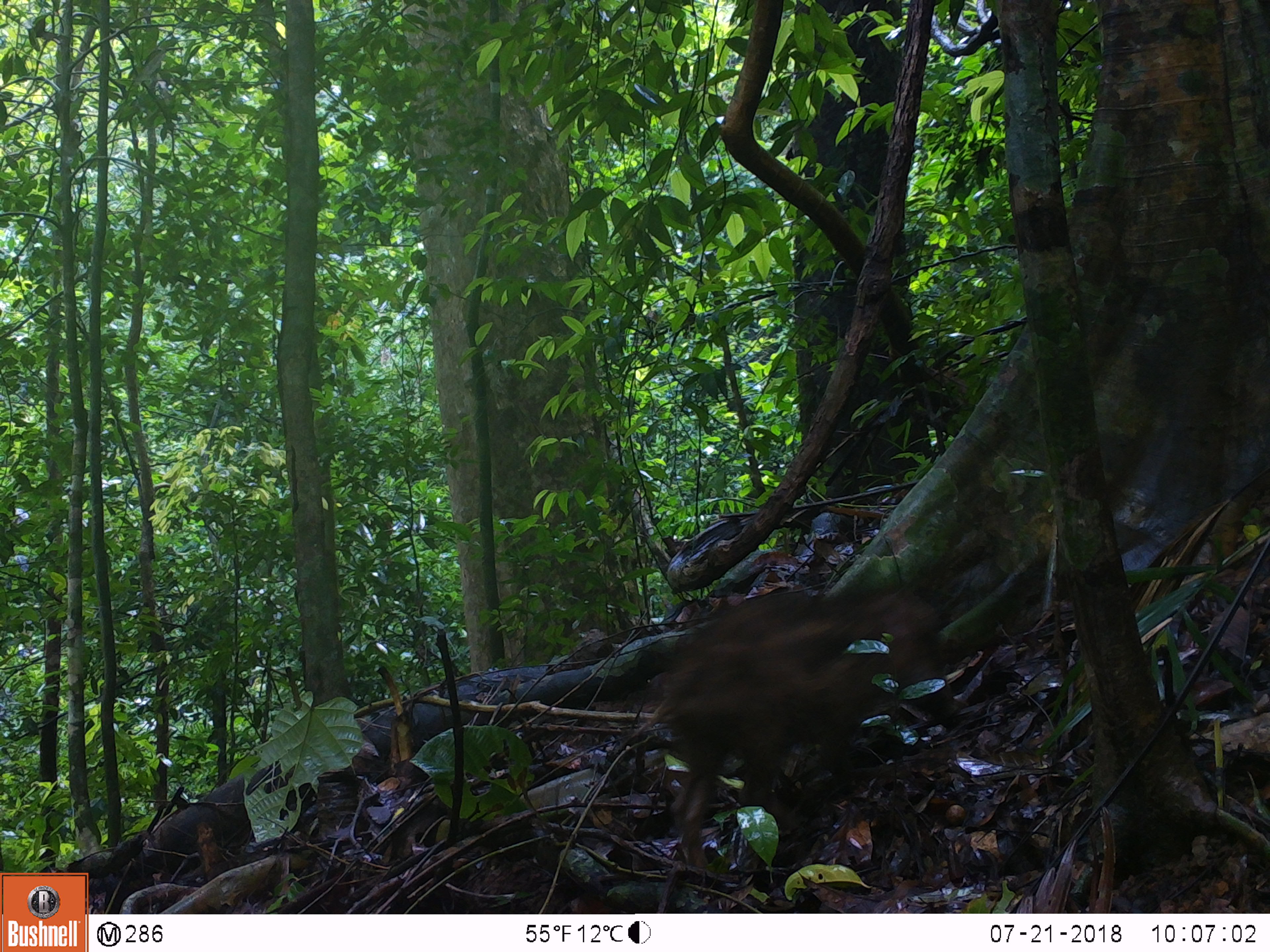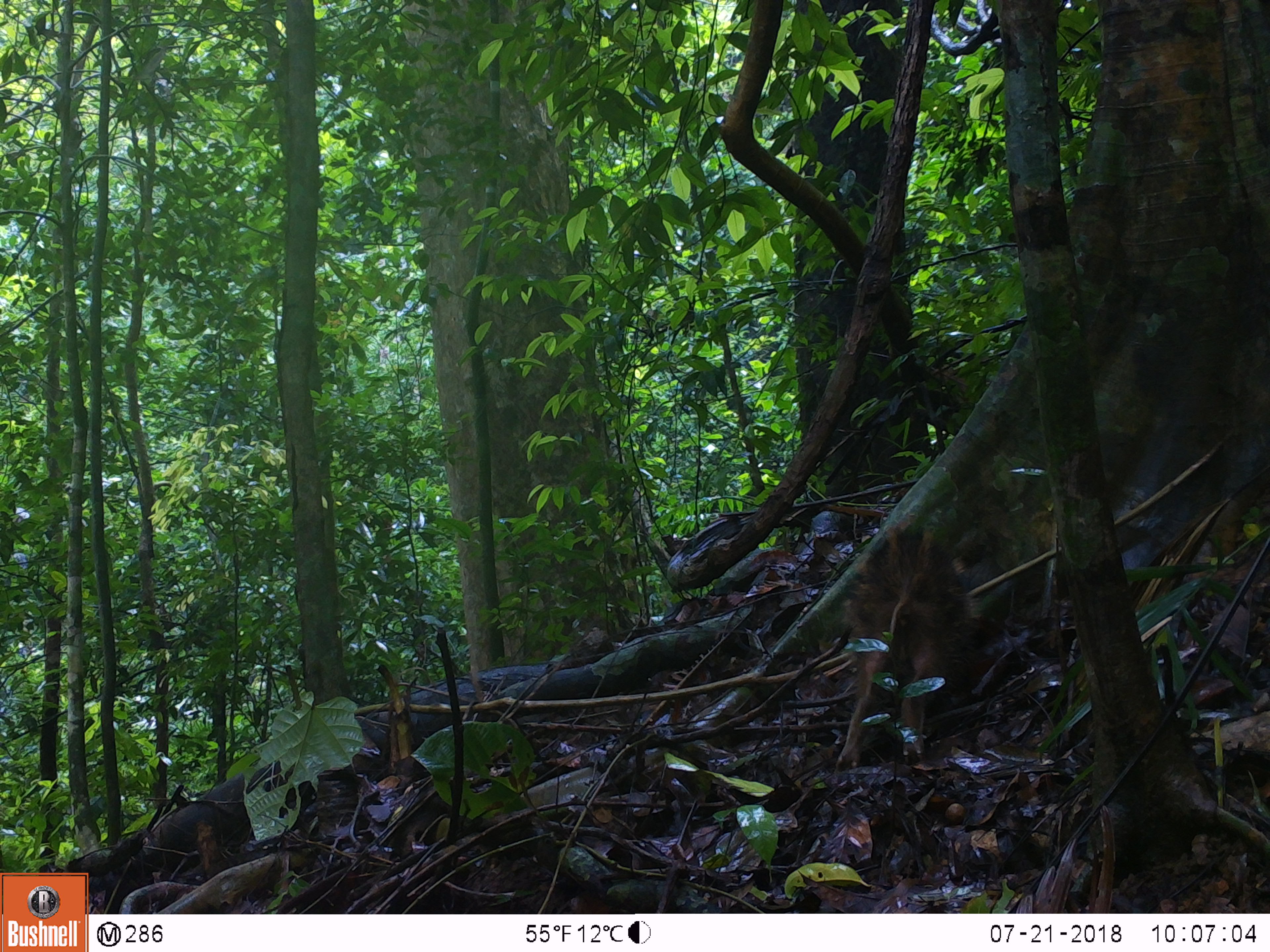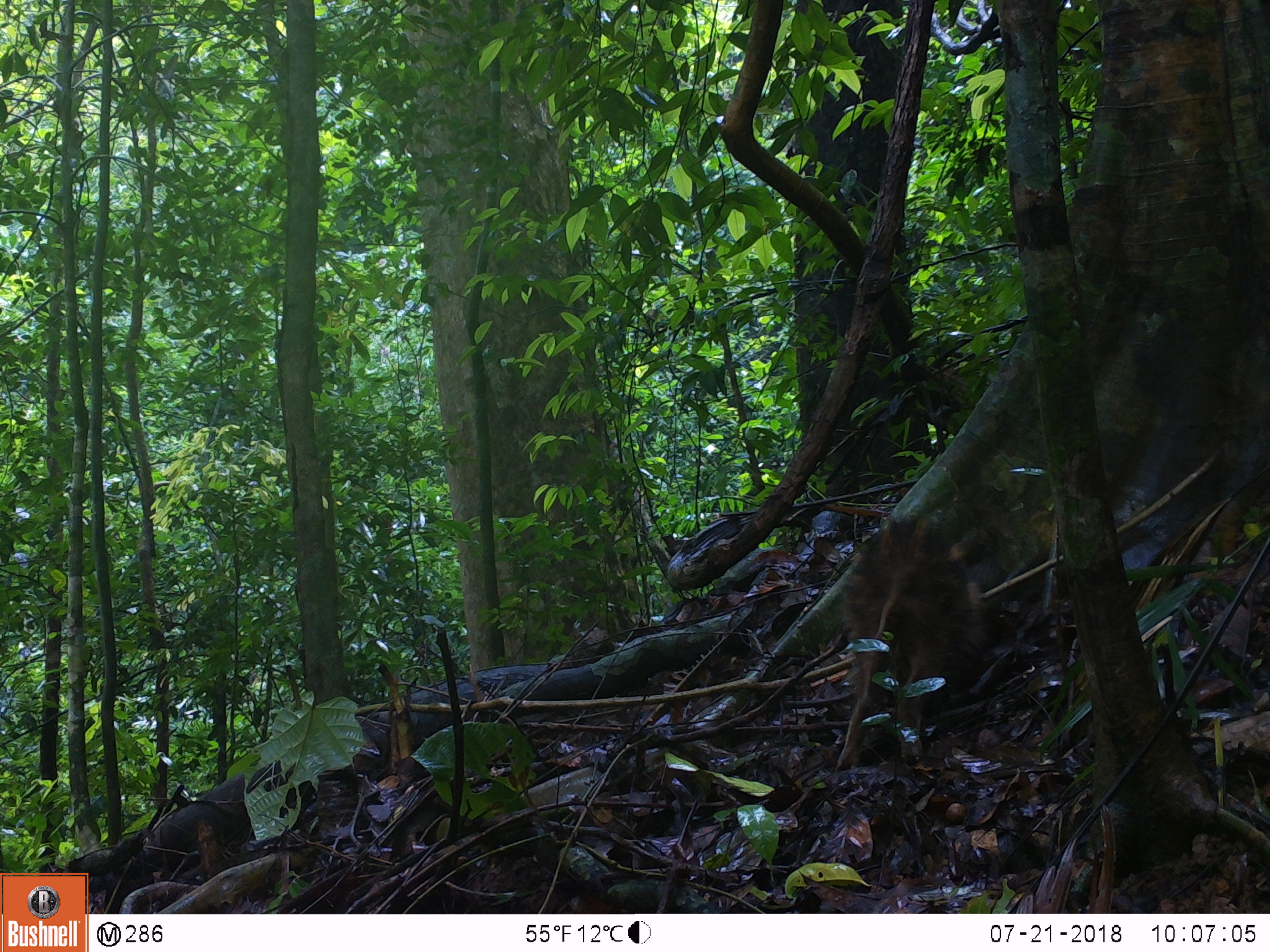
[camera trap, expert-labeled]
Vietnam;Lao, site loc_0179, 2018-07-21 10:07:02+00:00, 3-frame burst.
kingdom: Animalia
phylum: Chordata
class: Mammalia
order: Artiodactyla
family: Suidae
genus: Sus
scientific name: Sus scrofa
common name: eurasian wild pig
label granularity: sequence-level